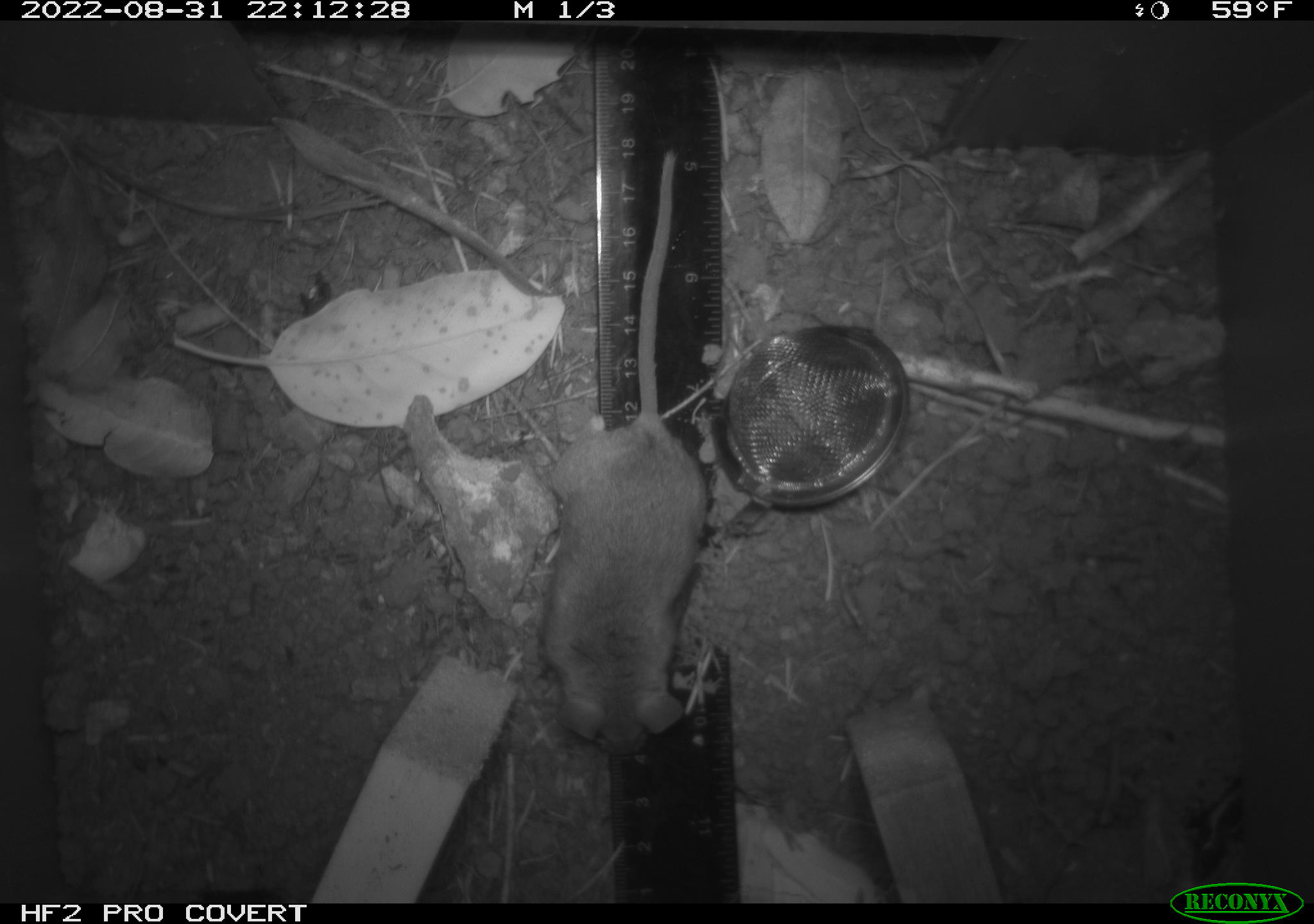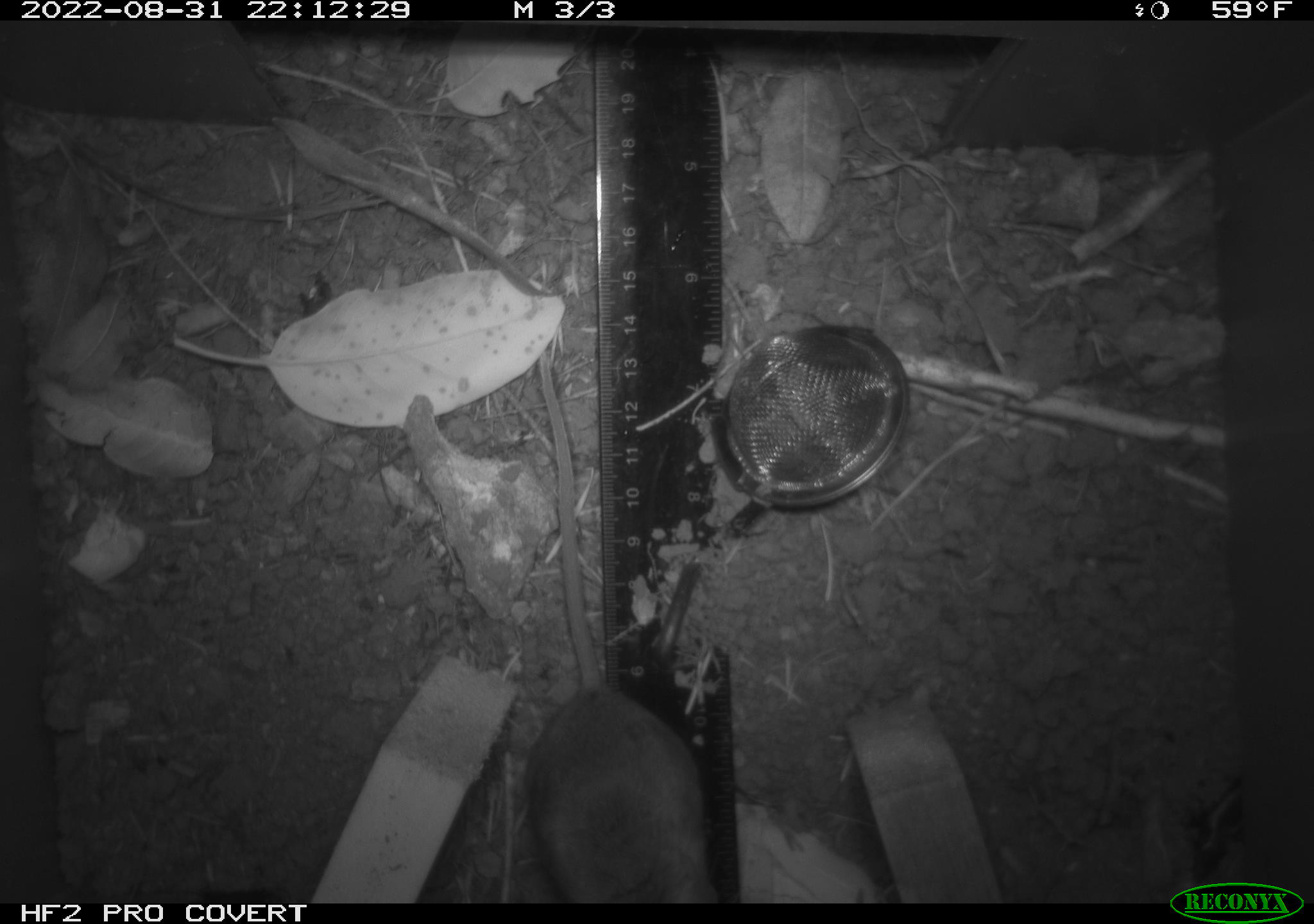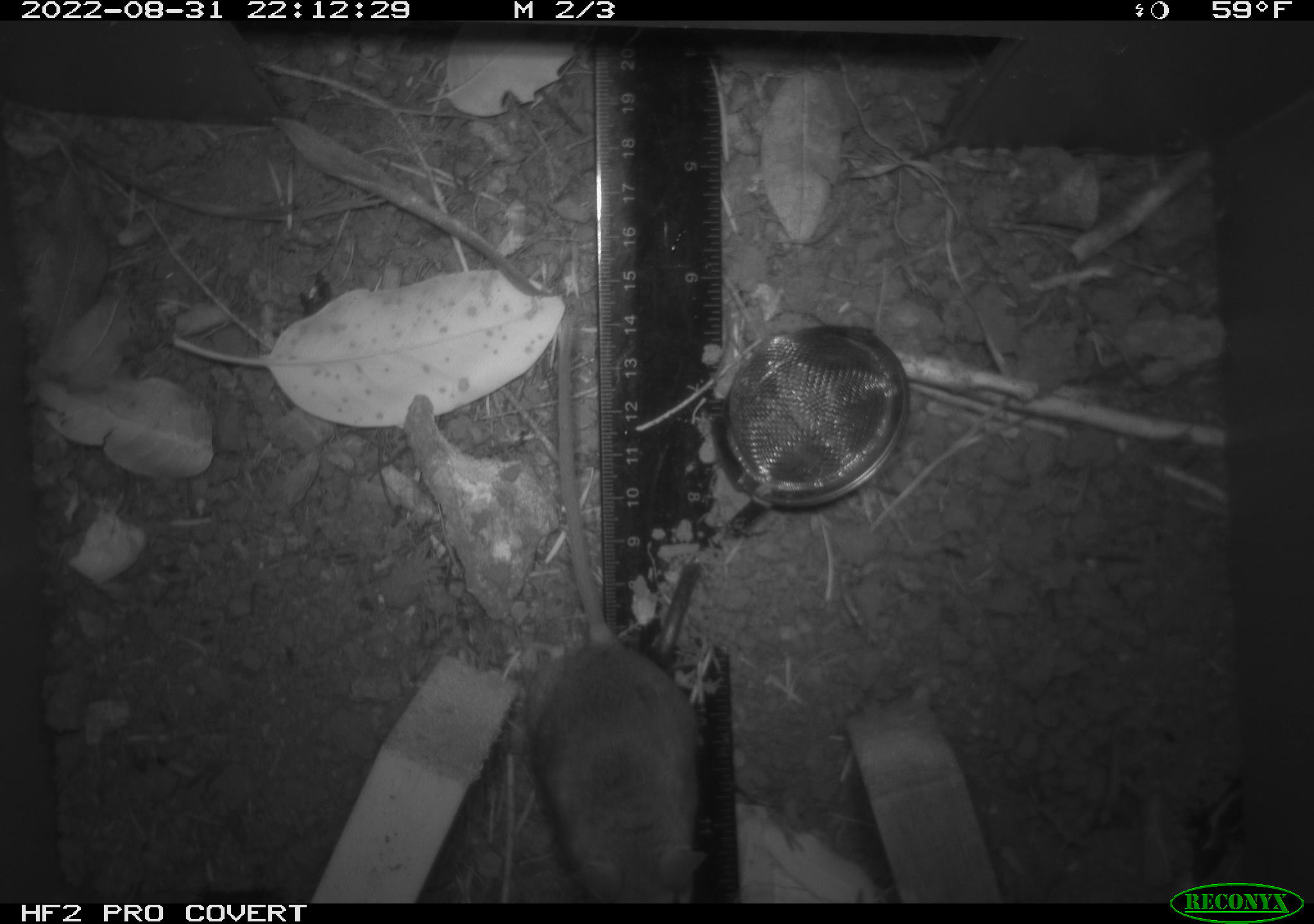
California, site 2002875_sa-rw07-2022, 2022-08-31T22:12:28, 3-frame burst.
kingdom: Animalia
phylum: Chordata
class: Mammalia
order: Rodentia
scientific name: Rodentia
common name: mouse species